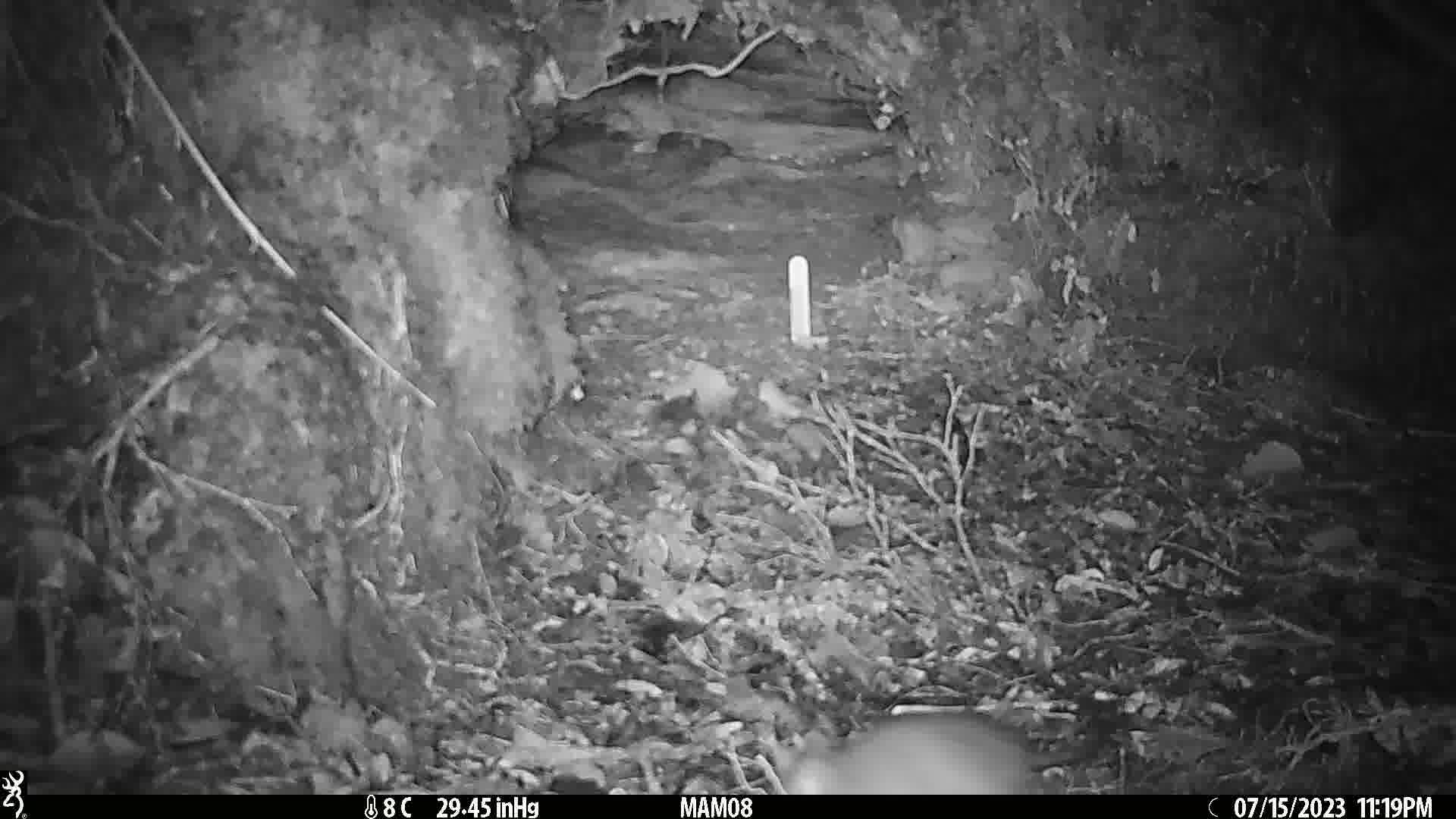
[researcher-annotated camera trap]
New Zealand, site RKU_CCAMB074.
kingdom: Animalia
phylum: Chordata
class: Mammalia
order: Rodentia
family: Muridae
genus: Rattus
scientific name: Rattus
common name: rat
Rat (Rattus).